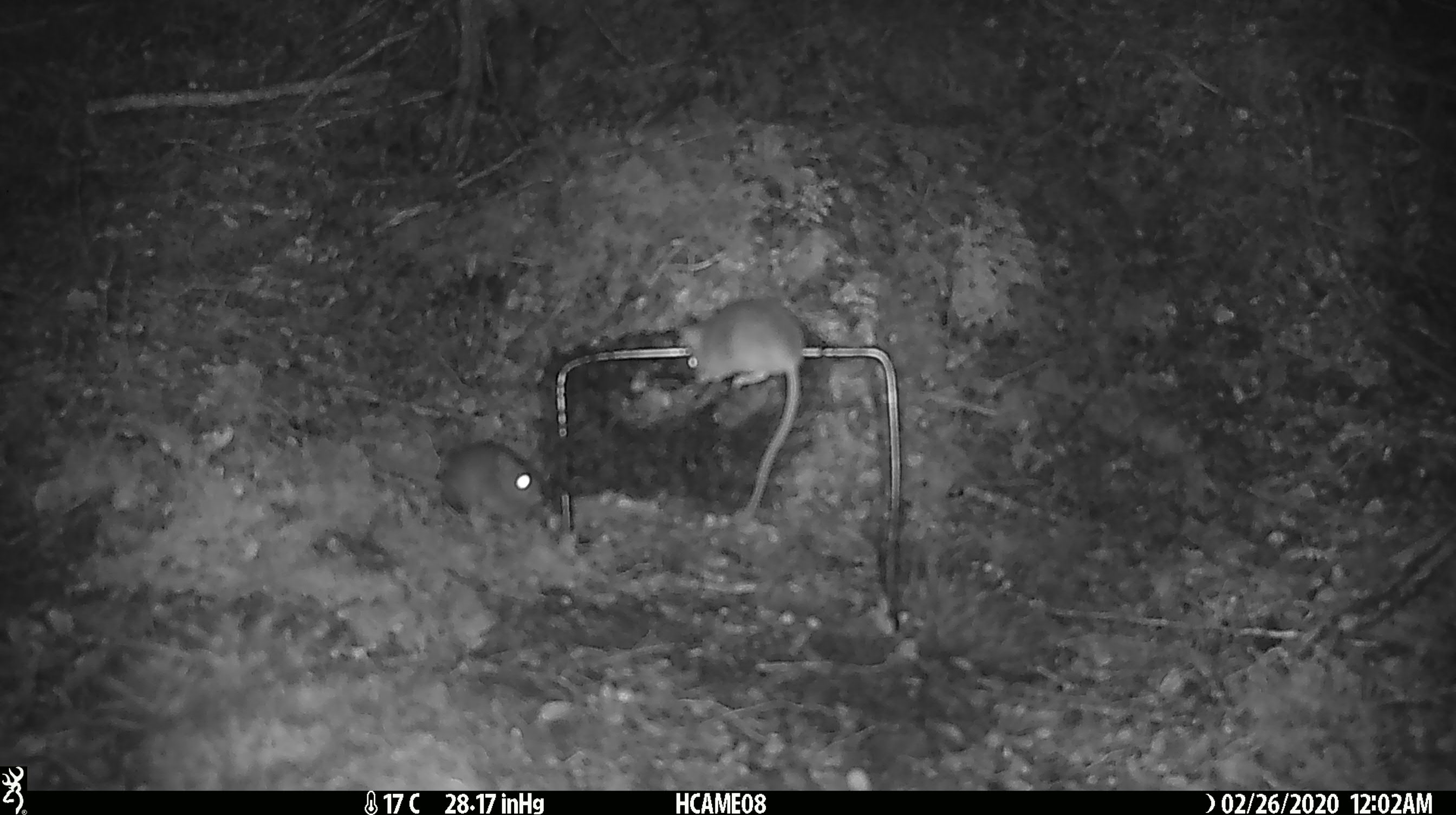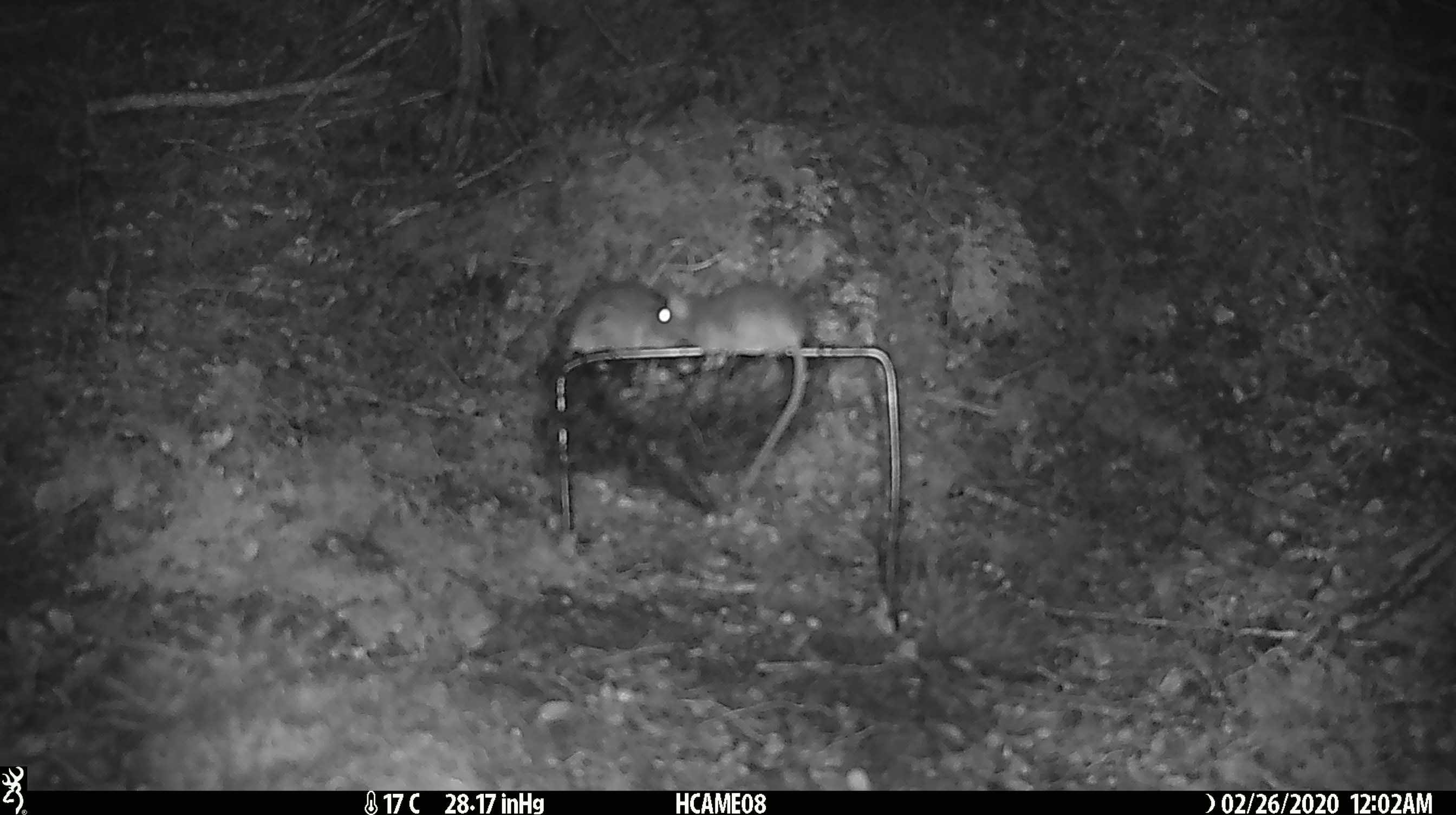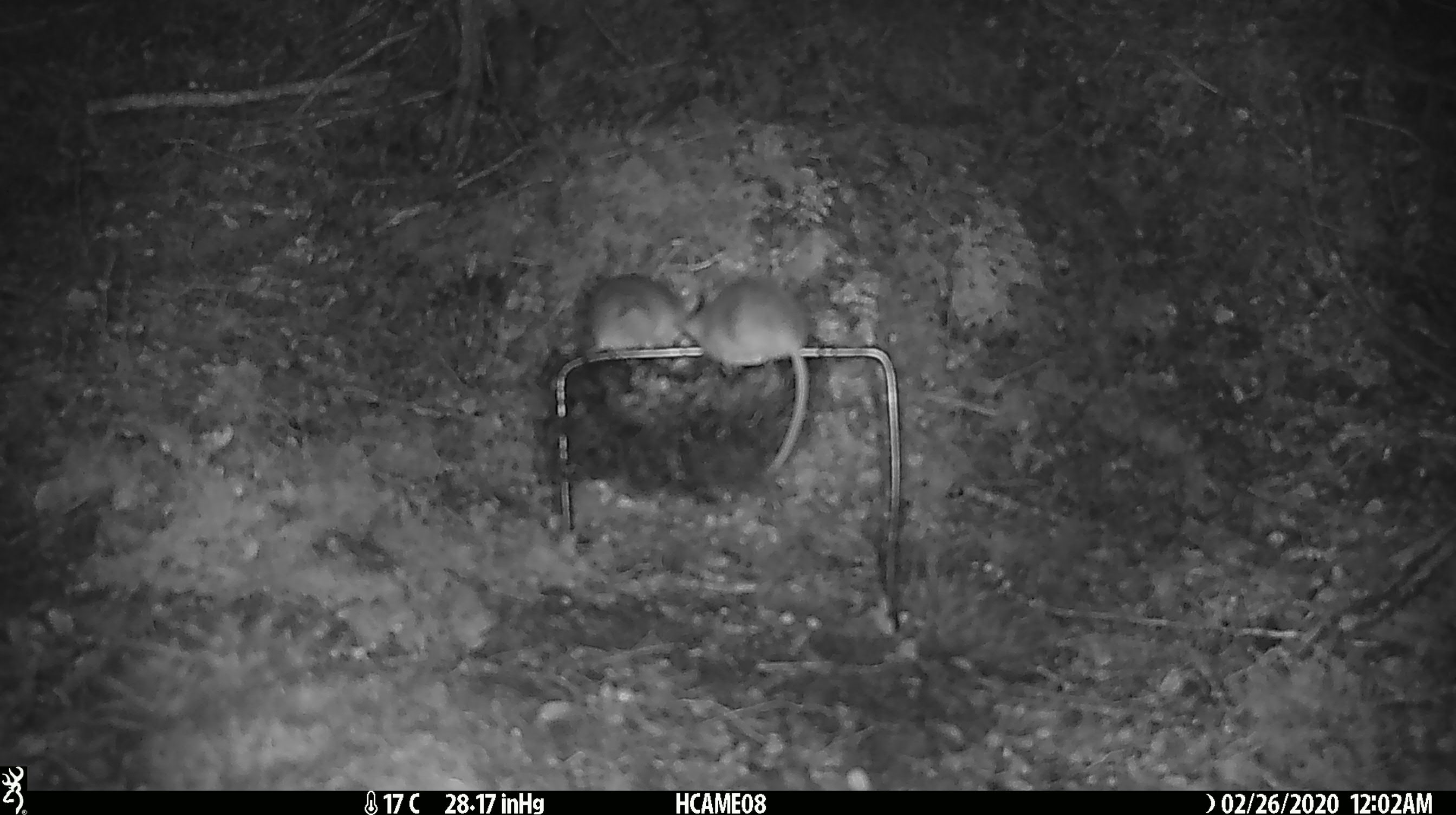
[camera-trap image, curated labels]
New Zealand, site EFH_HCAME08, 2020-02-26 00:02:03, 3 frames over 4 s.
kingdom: Animalia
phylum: Chordata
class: Mammalia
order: Rodentia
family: Muridae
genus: Mus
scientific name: Mus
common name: mouse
Mouse (Mus).